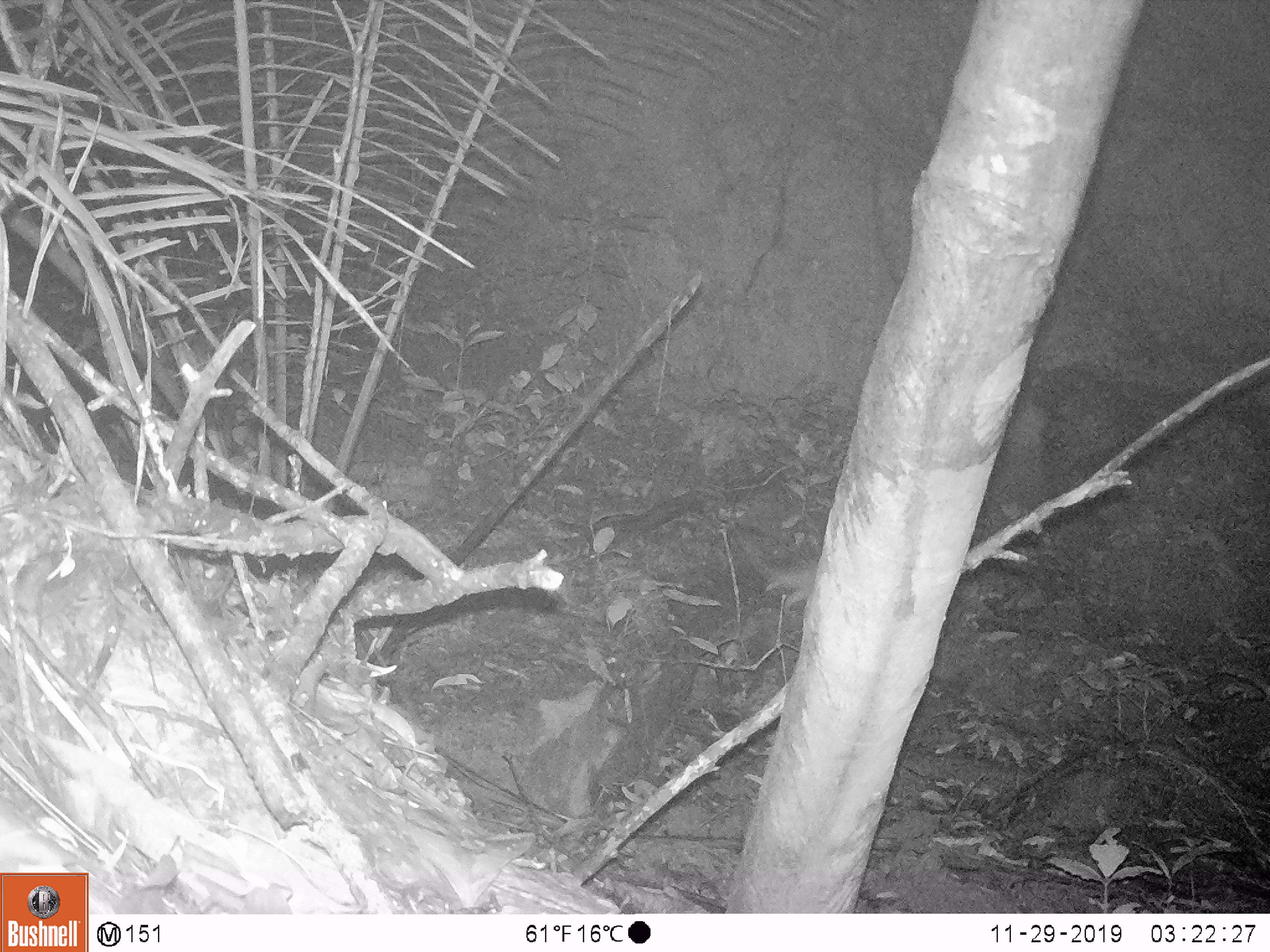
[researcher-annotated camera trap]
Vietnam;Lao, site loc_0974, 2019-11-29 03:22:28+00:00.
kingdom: Animalia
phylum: Chordata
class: Mammalia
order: Rodentia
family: Muridae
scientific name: Muridae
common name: old-world mice and rats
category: unidentified murid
Unidentified murid (old-world mice and rats) (Muridae). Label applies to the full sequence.